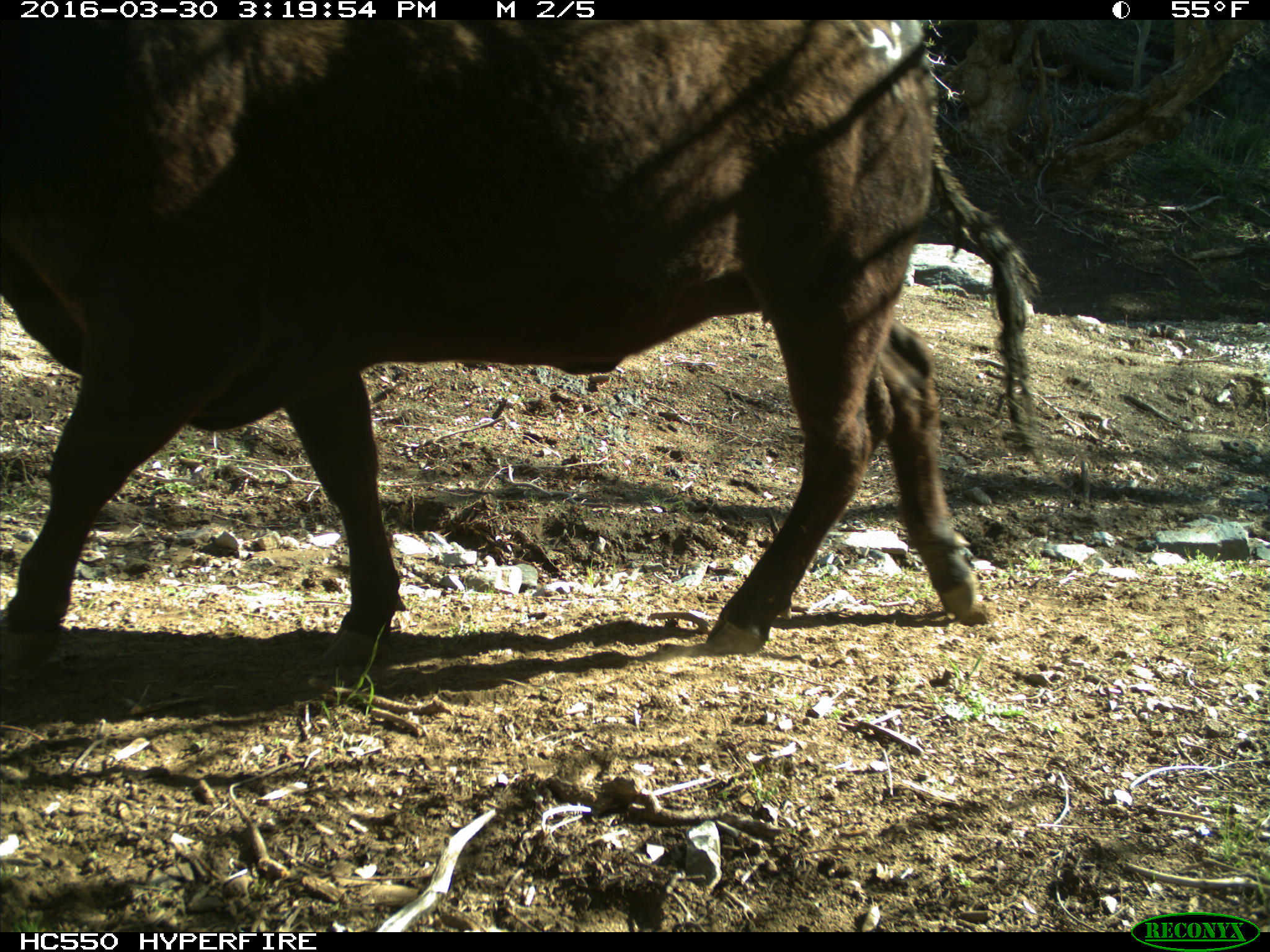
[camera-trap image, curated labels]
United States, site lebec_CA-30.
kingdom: Animalia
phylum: Chordata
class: Mammalia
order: Artiodactyla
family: Bovidae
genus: Bos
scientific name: Bos taurus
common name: domestic cow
Bos taurus (domestic cow).